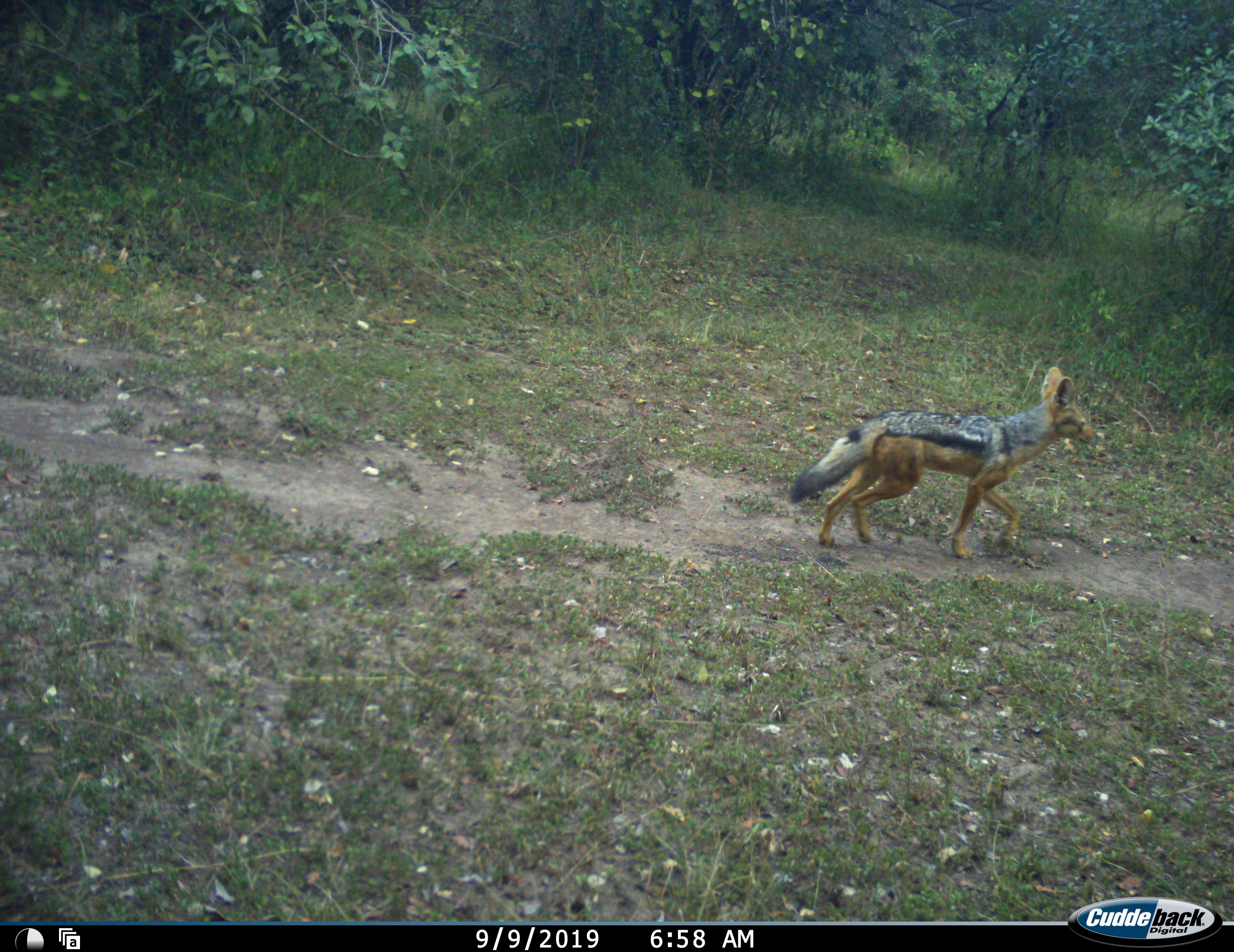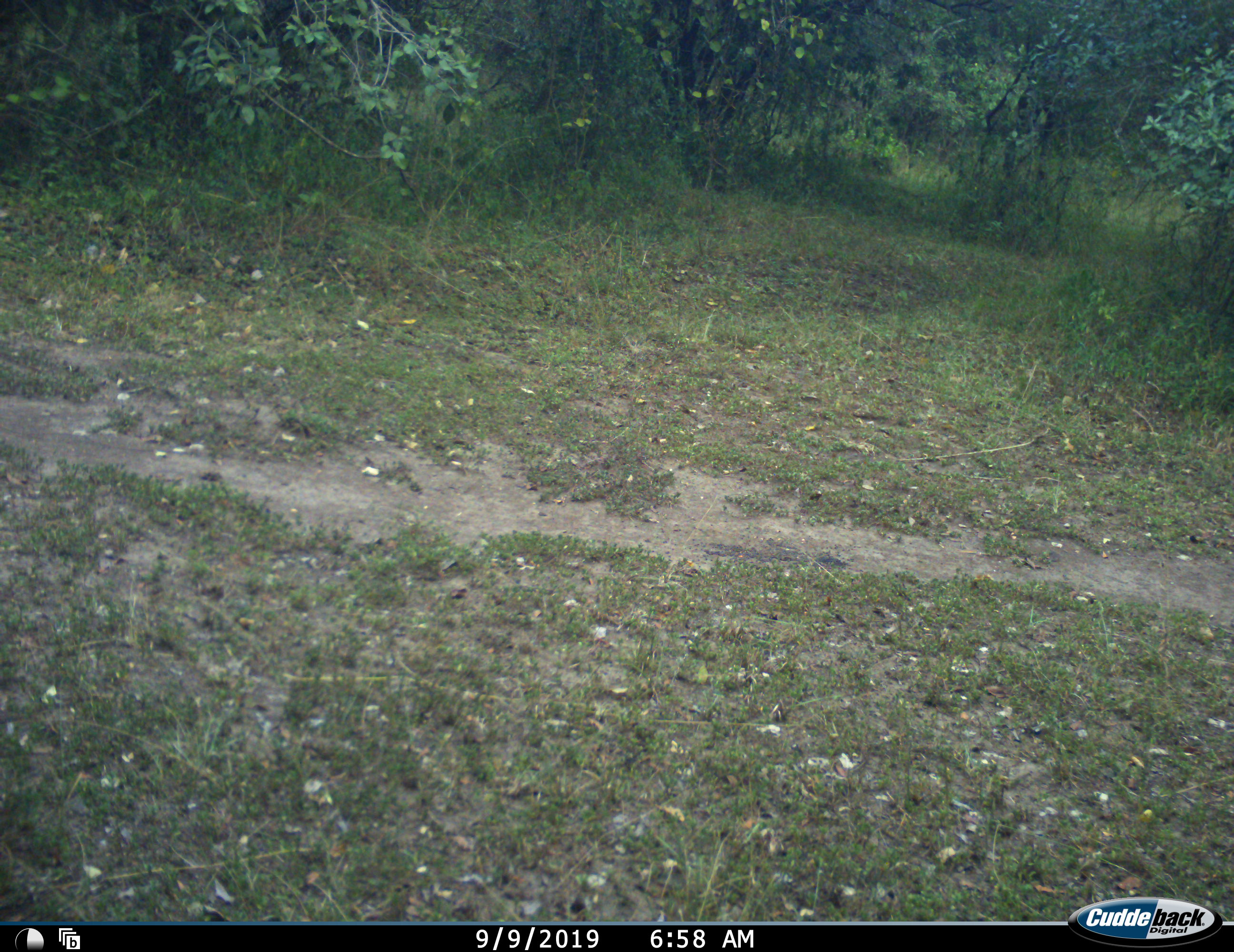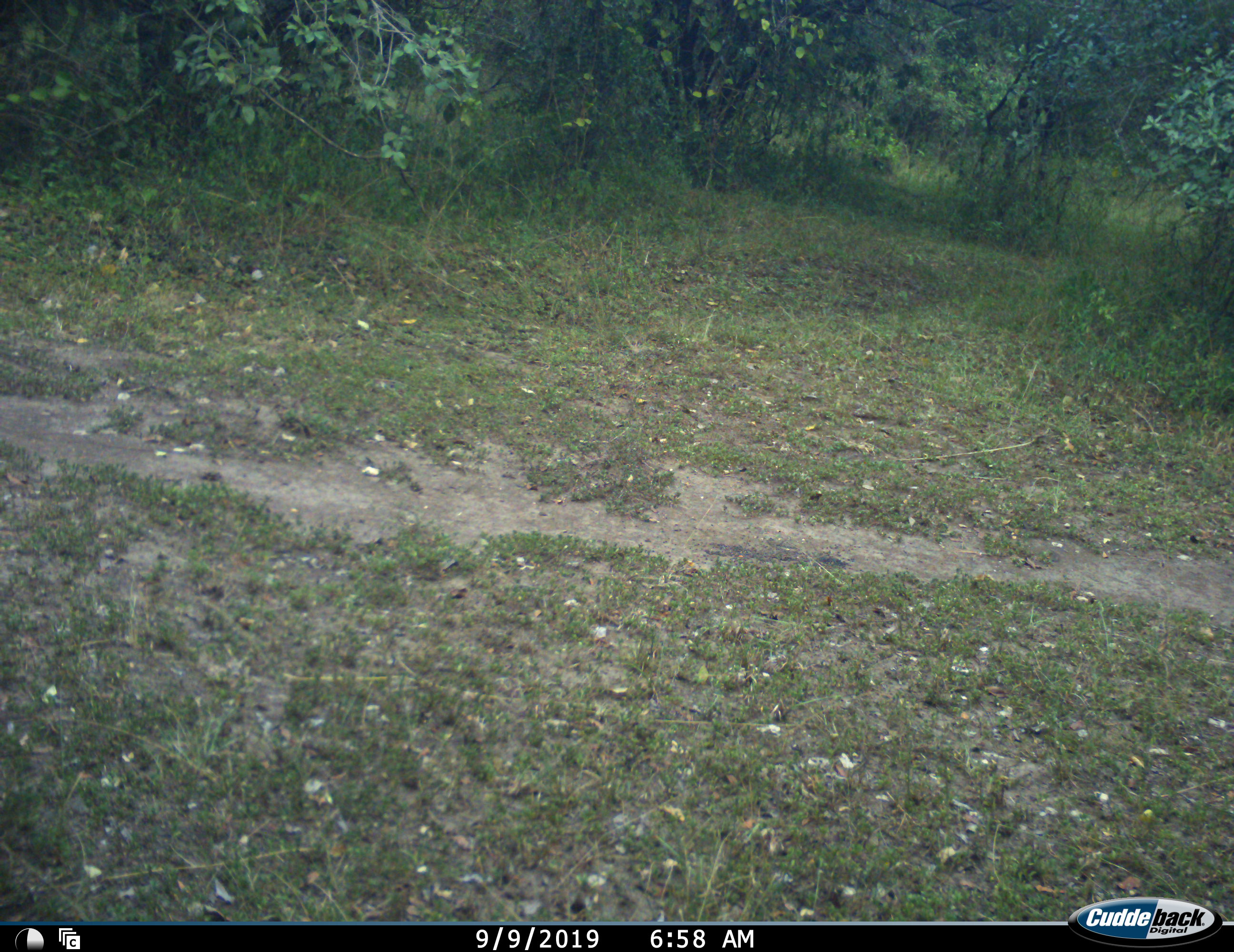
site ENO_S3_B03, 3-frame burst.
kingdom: Animalia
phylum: Chordata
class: Mammalia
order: Carnivora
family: Canidae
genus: Lupulella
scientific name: Lupulella mesomelas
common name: black-backed jackal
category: jackalblackbacked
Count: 1.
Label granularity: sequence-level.